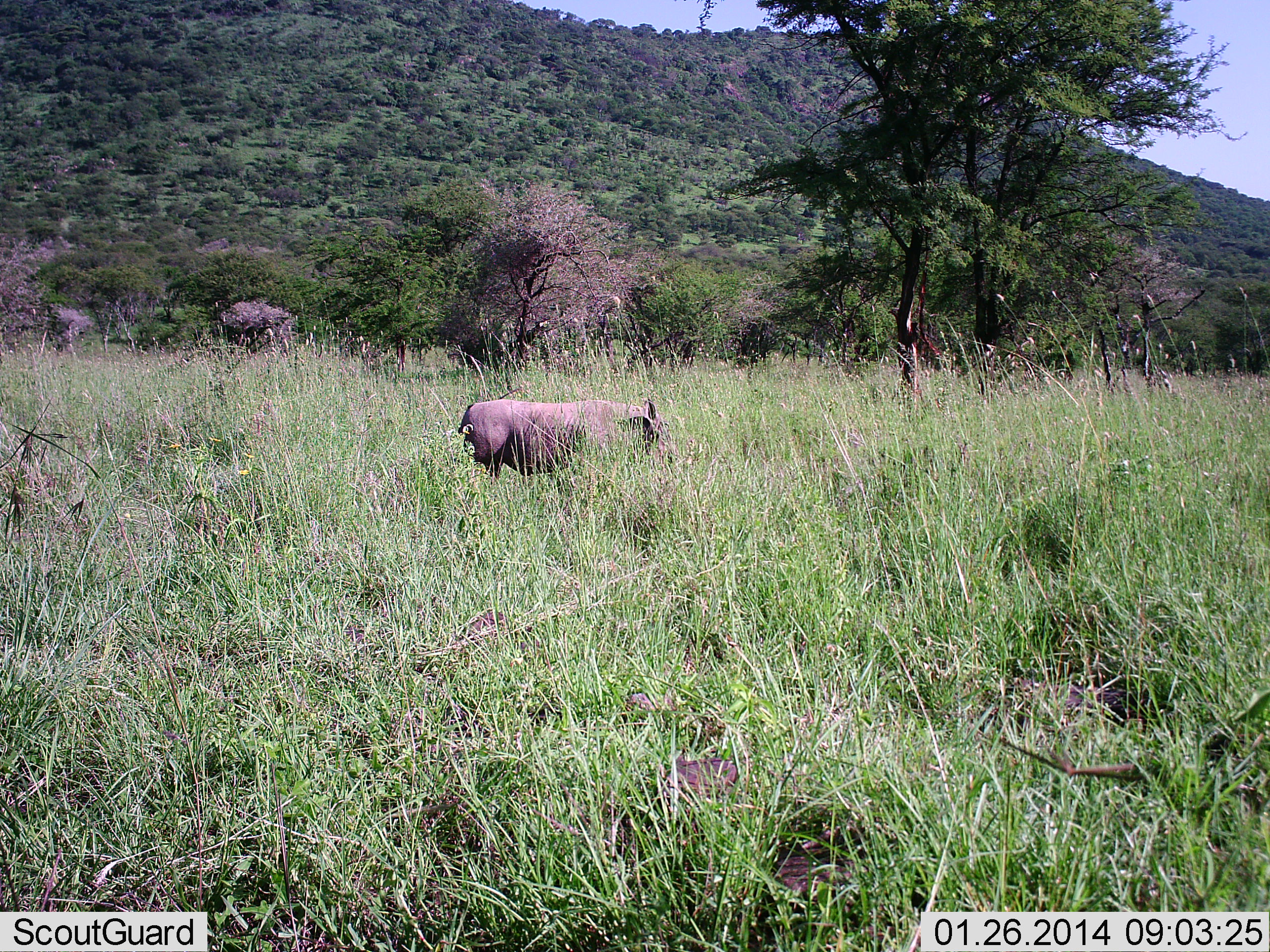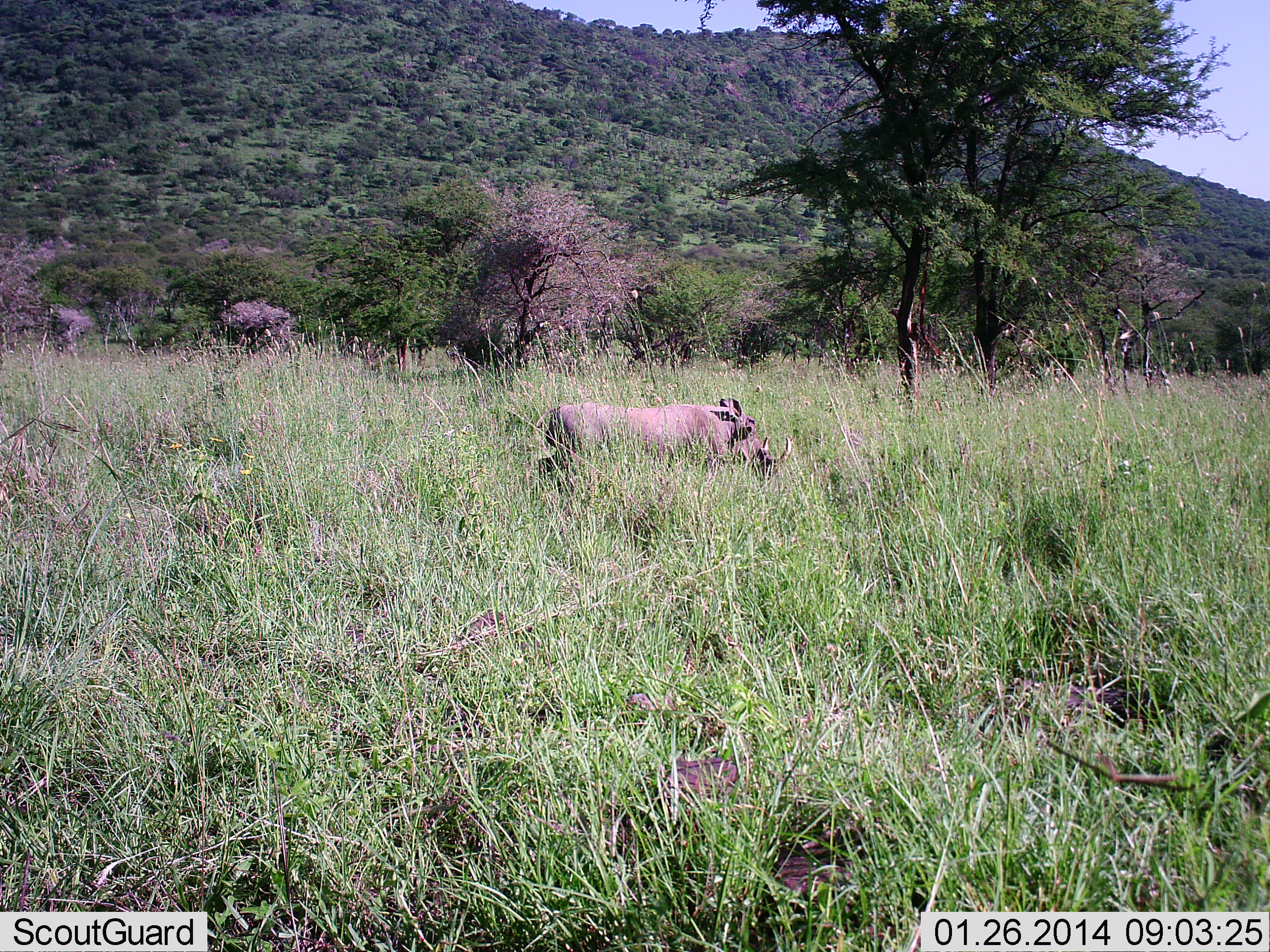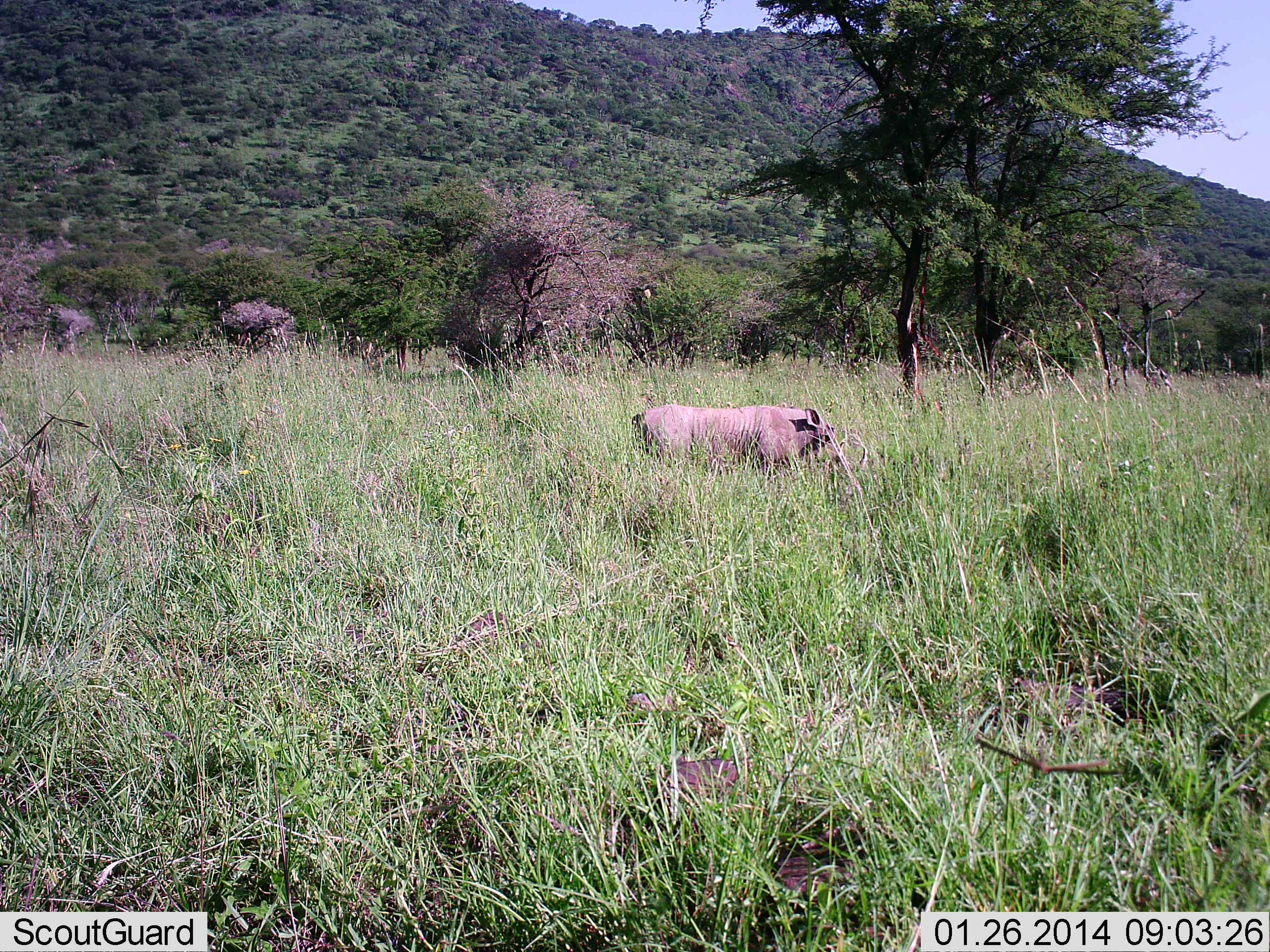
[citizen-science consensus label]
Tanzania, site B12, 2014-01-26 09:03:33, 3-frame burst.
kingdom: Animalia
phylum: Chordata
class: Mammalia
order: Artiodactyla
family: Suidae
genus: Phacochoerus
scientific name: Phacochoerus africanus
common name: warthog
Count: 1.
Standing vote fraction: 0%.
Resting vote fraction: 0%.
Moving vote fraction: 100%.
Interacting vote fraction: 0%.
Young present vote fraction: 0%.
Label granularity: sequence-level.